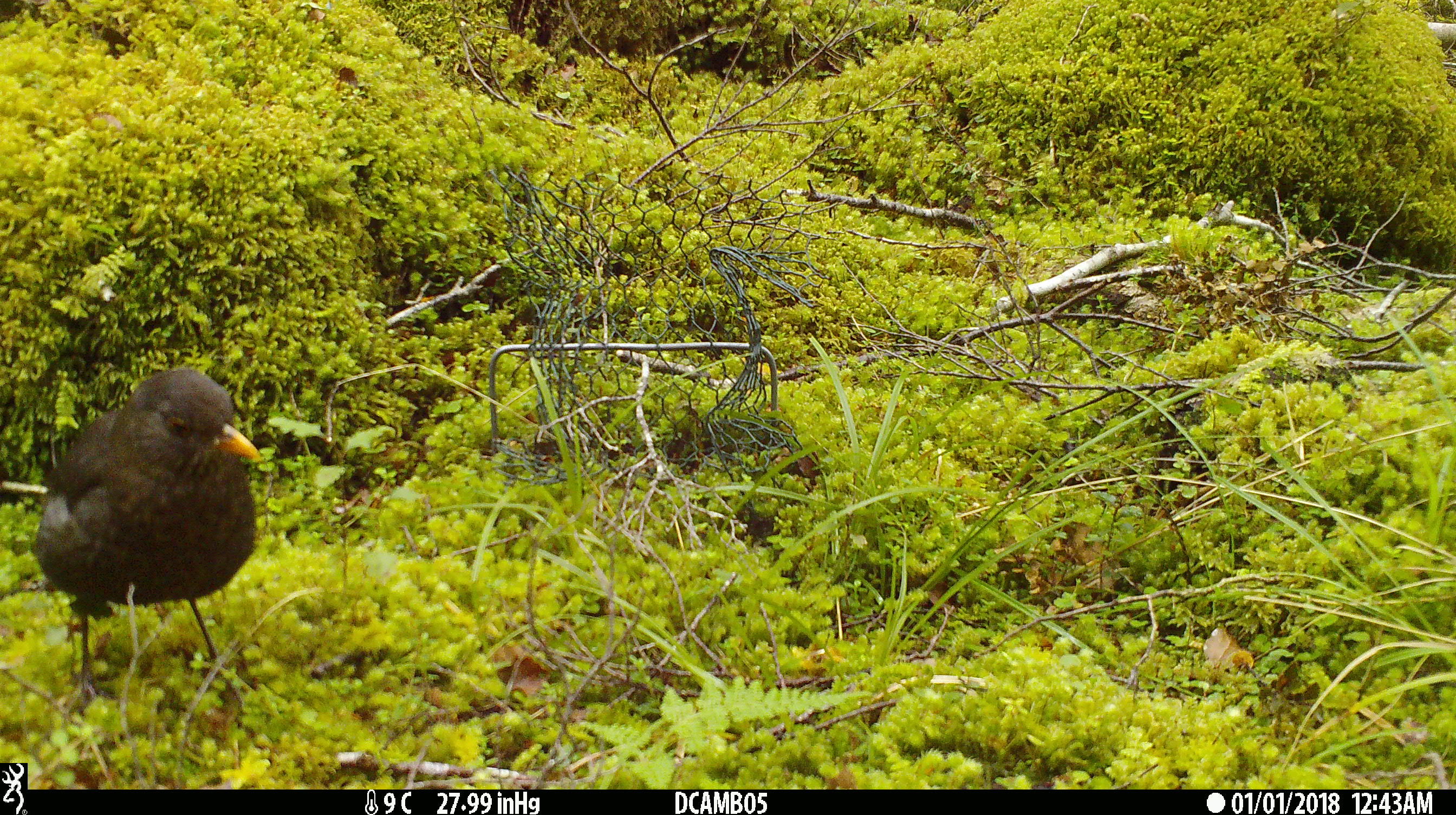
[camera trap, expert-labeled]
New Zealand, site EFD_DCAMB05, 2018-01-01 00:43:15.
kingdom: Animalia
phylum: Chordata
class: Aves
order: Passeriformes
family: Turdidae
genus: Turdus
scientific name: Turdus merula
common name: eurasian blackbird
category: blackbird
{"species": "blackbird (eurasian blackbird) (Turdus merula)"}